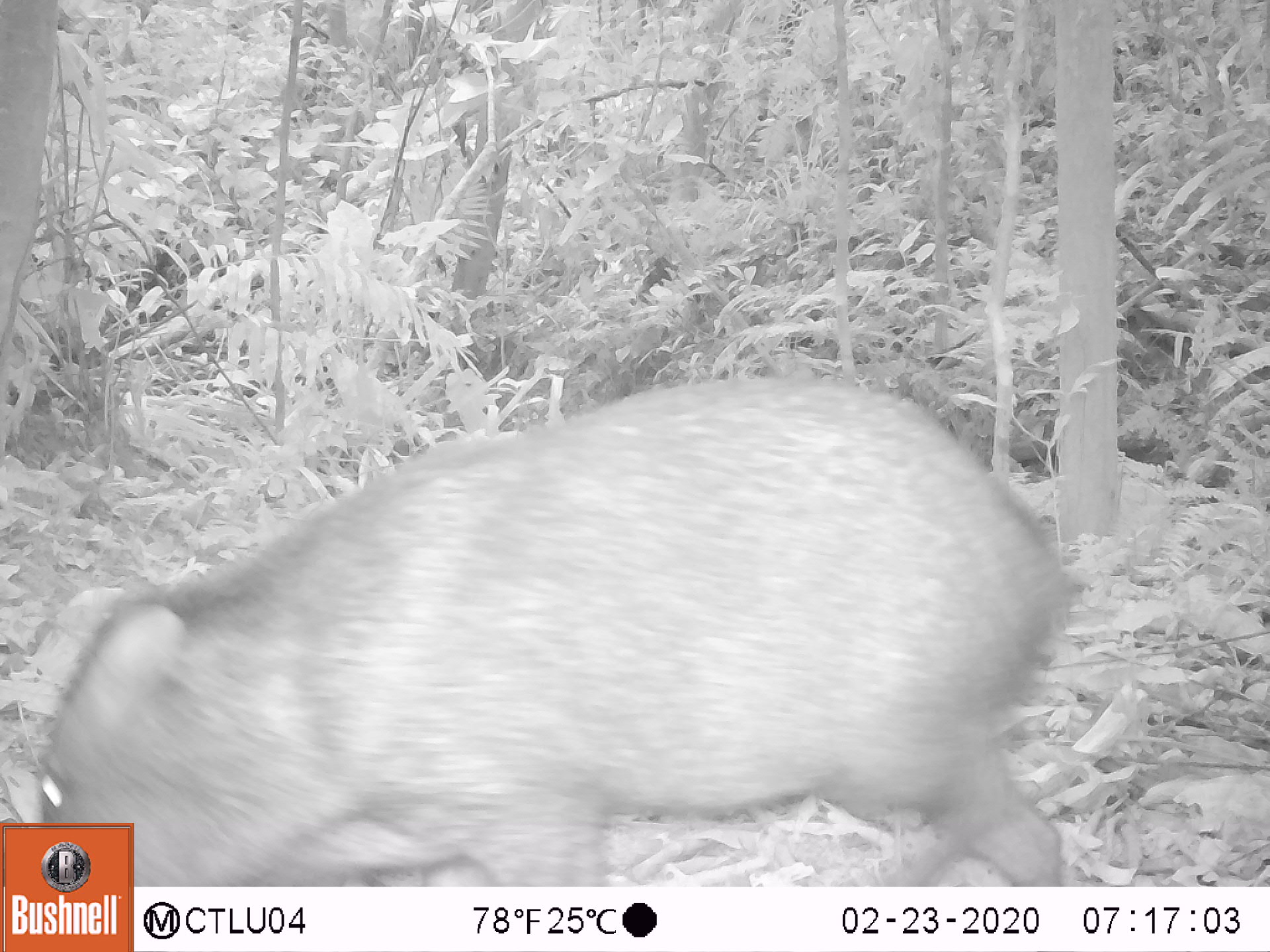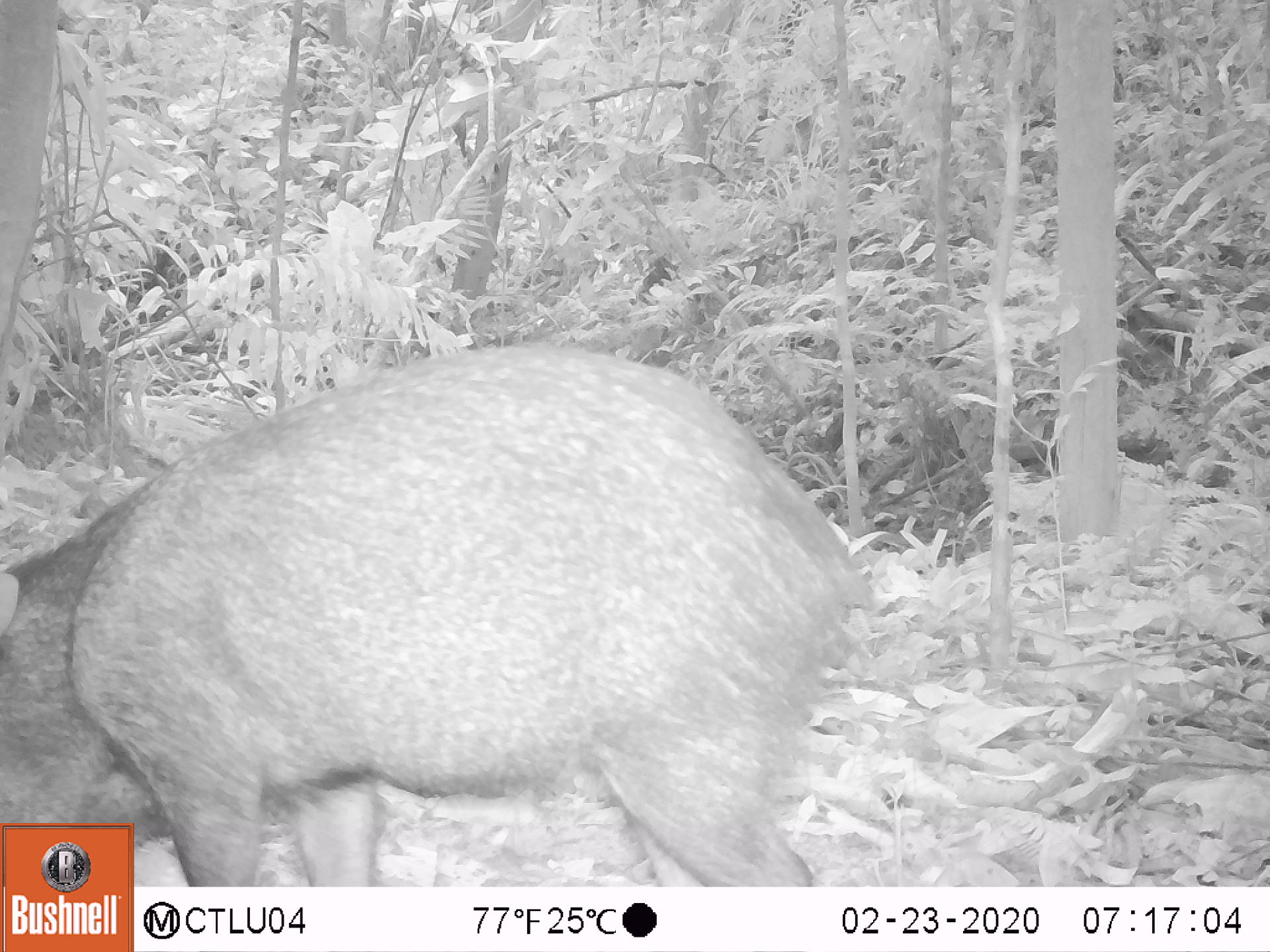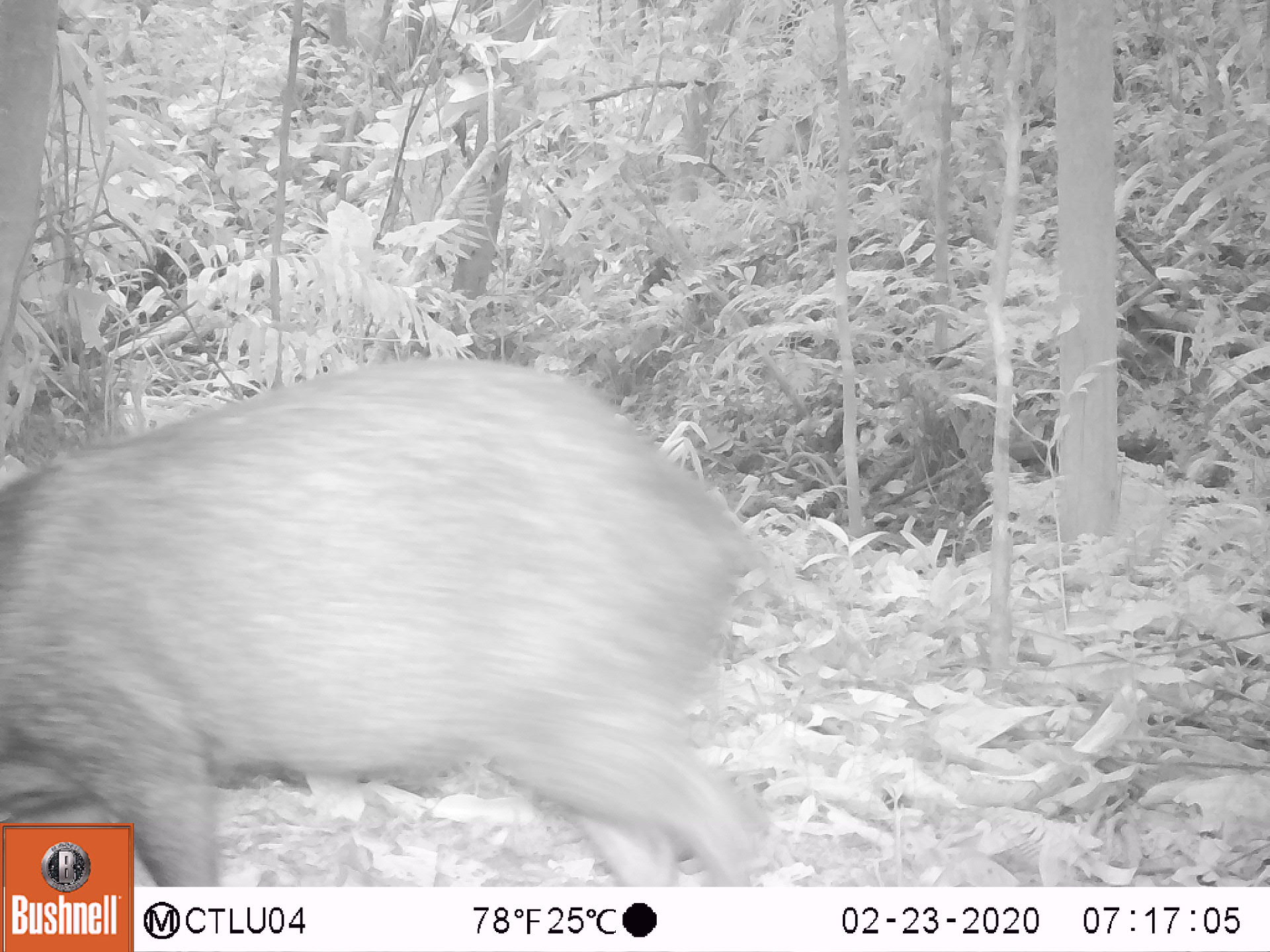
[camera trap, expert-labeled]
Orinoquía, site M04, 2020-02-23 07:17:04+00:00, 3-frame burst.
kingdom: Animalia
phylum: Chordata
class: Mammalia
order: Artiodactyla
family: Tayassuidae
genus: Pecari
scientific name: Pecari tajacu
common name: collared peccary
Collared peccary (Pecari tajacu).